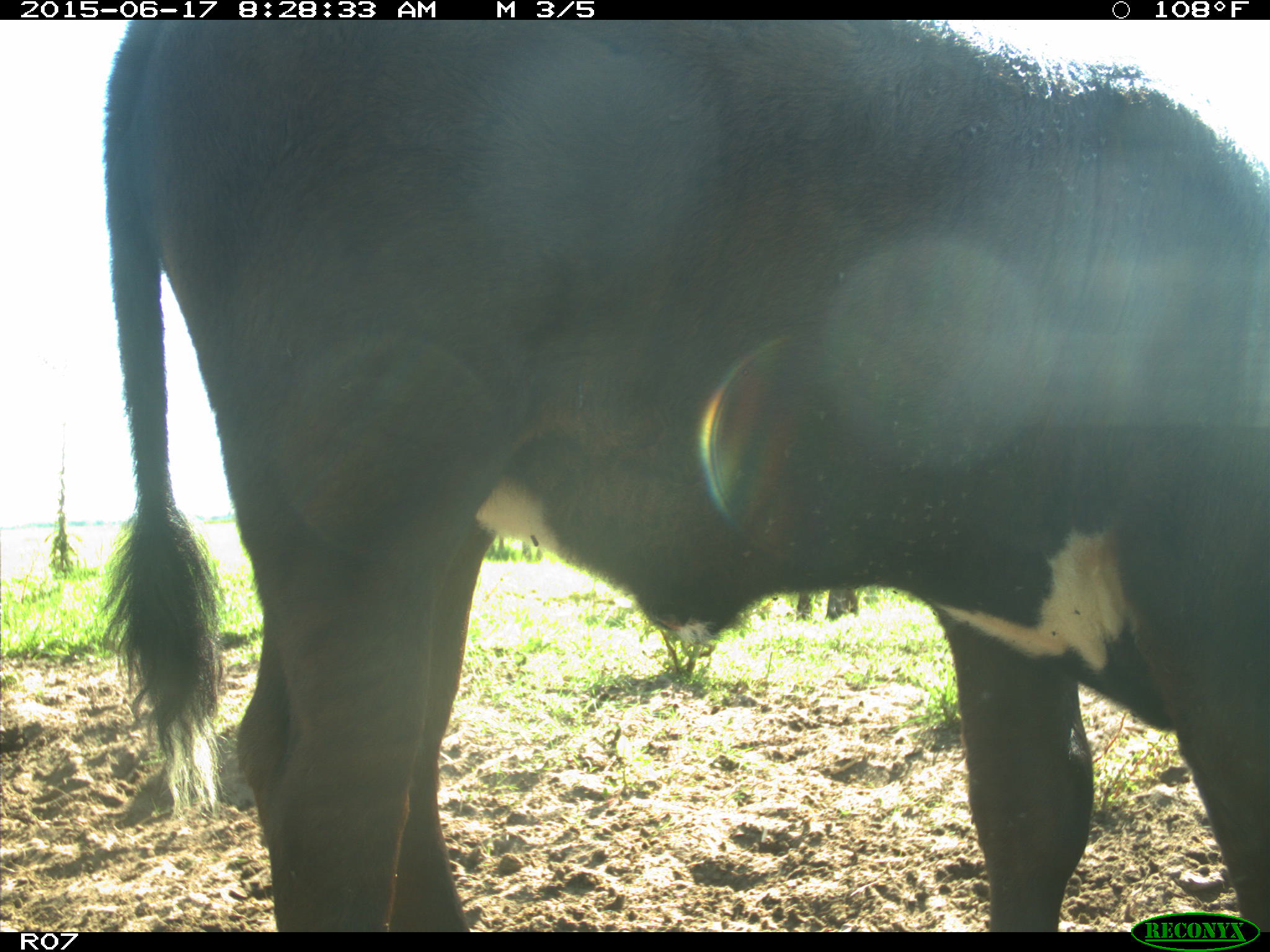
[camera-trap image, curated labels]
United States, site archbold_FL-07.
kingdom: Animalia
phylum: Chordata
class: Mammalia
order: Artiodactyla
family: Bovidae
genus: Bos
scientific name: Bos taurus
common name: domestic cow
Bos taurus (domestic cow).